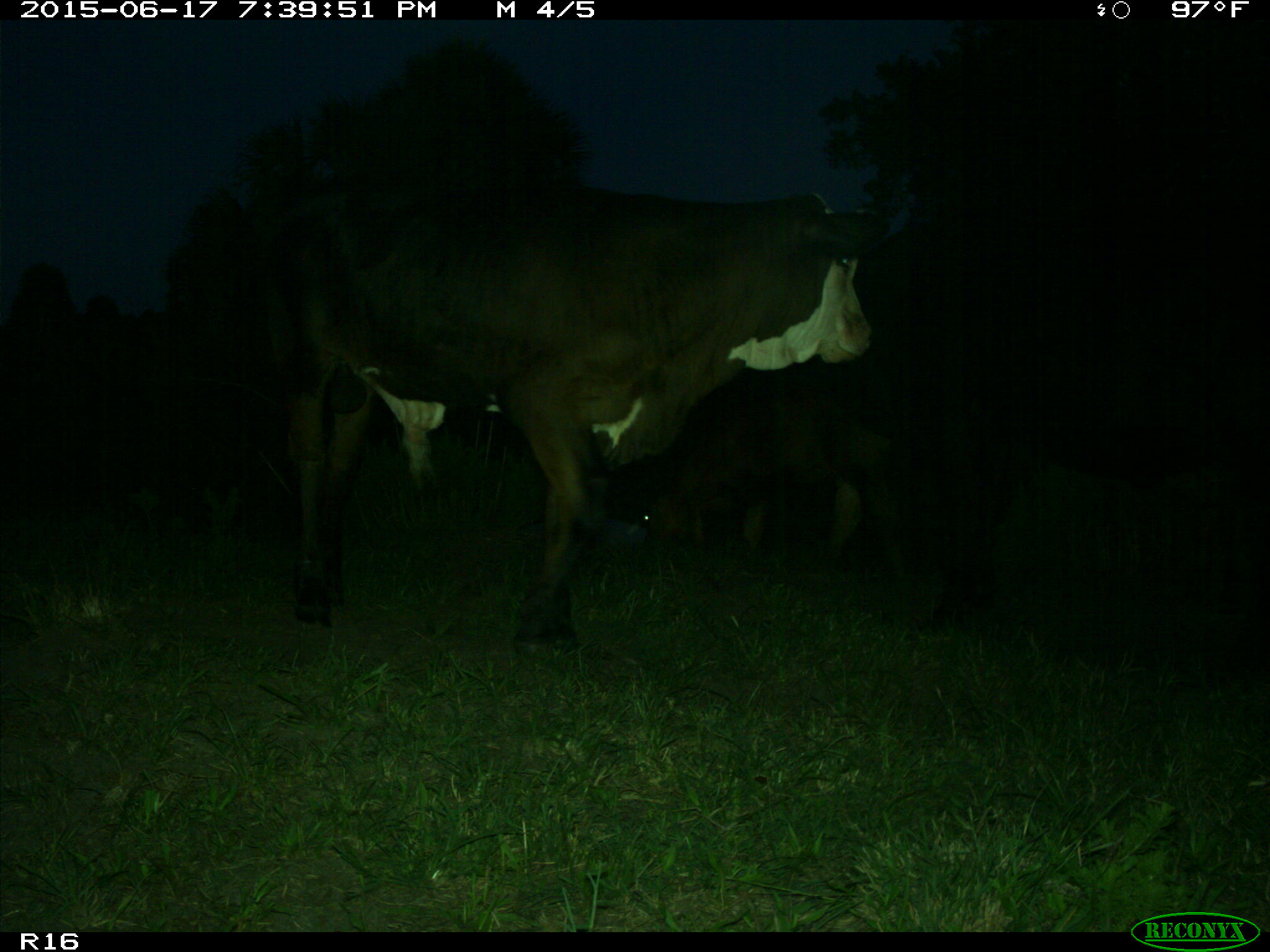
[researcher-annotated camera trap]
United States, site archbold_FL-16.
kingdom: Animalia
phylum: Chordata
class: Mammalia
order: Artiodactyla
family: Bovidae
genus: Bos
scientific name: Bos taurus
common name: domestic cow